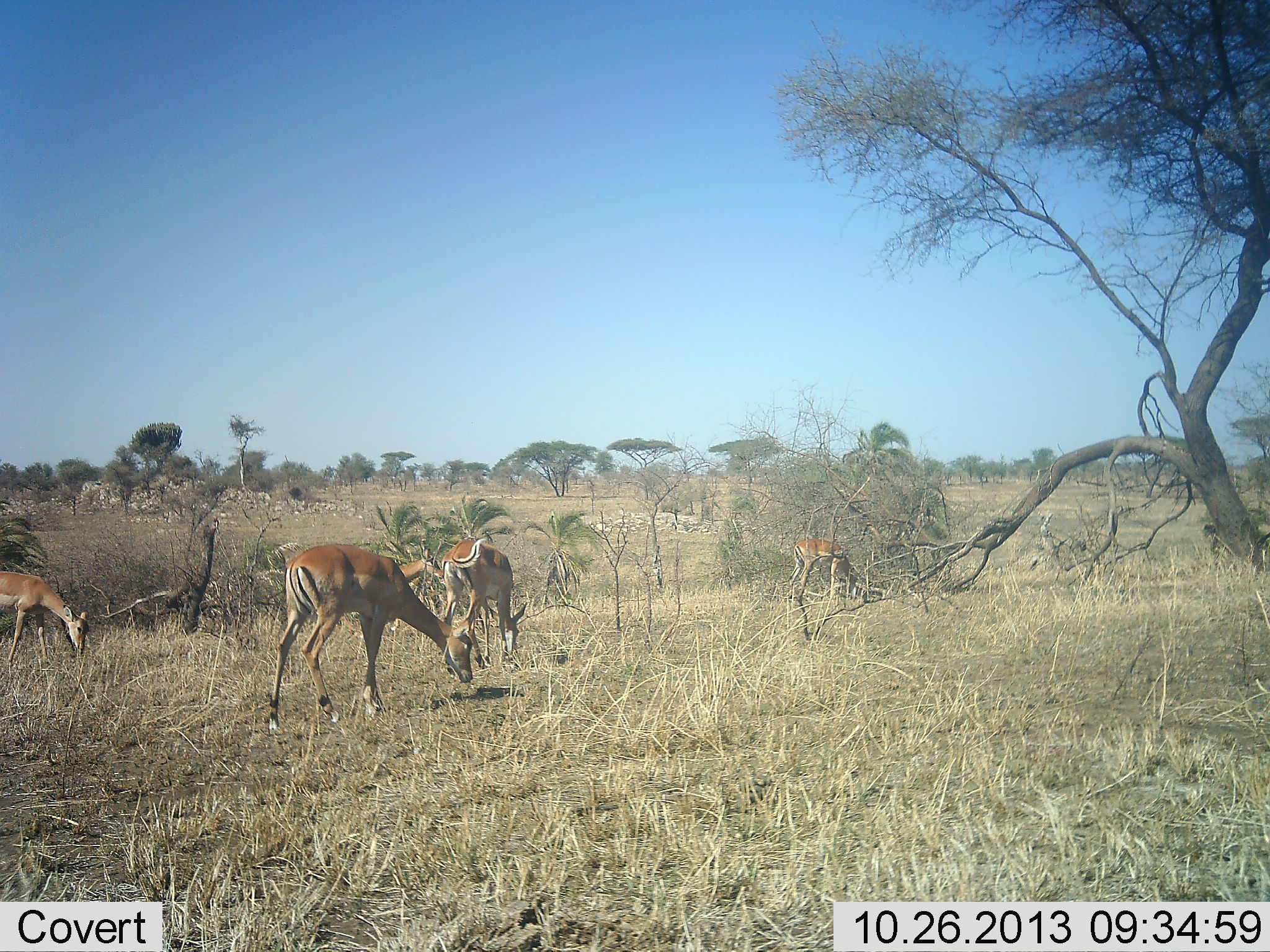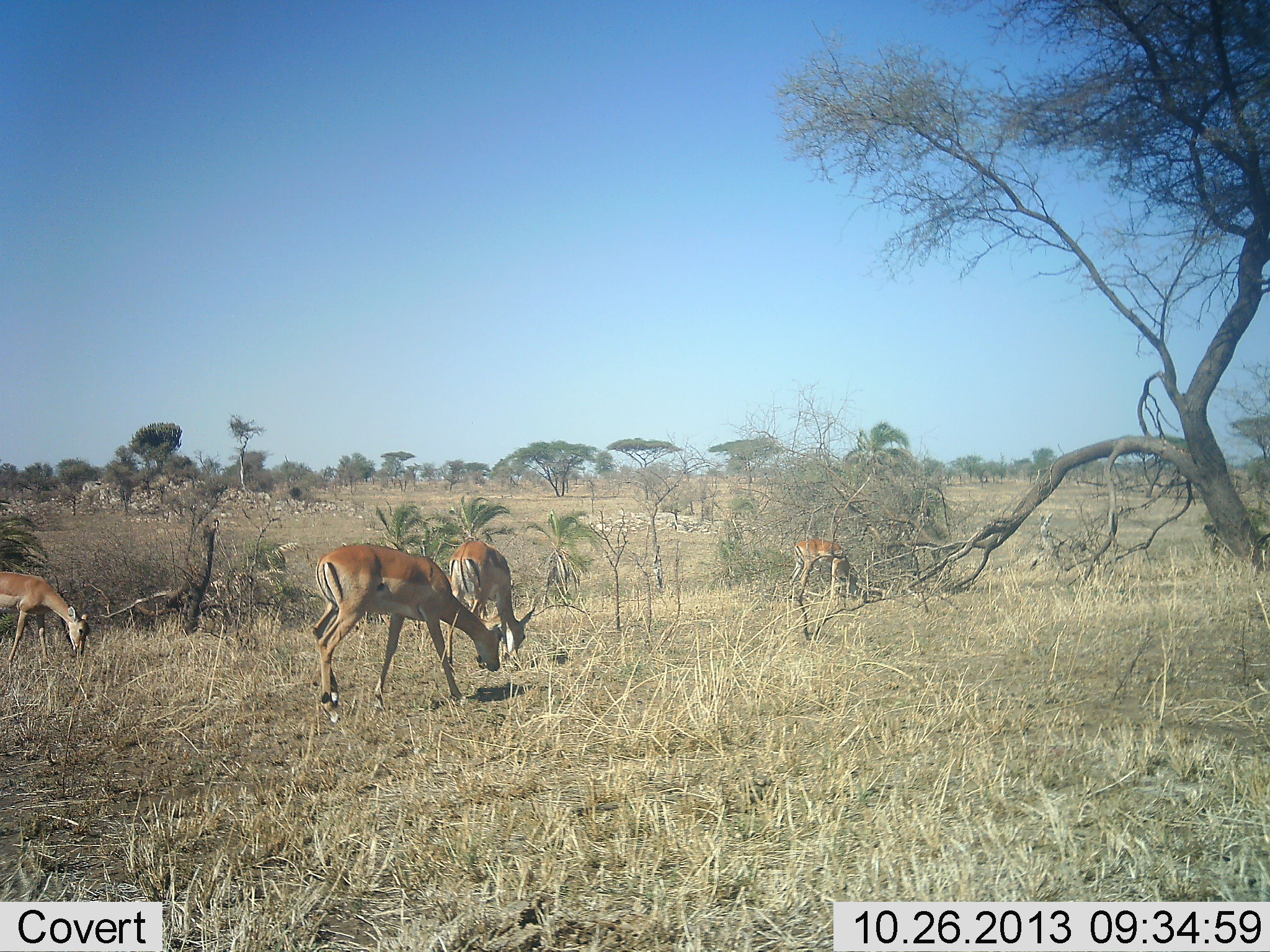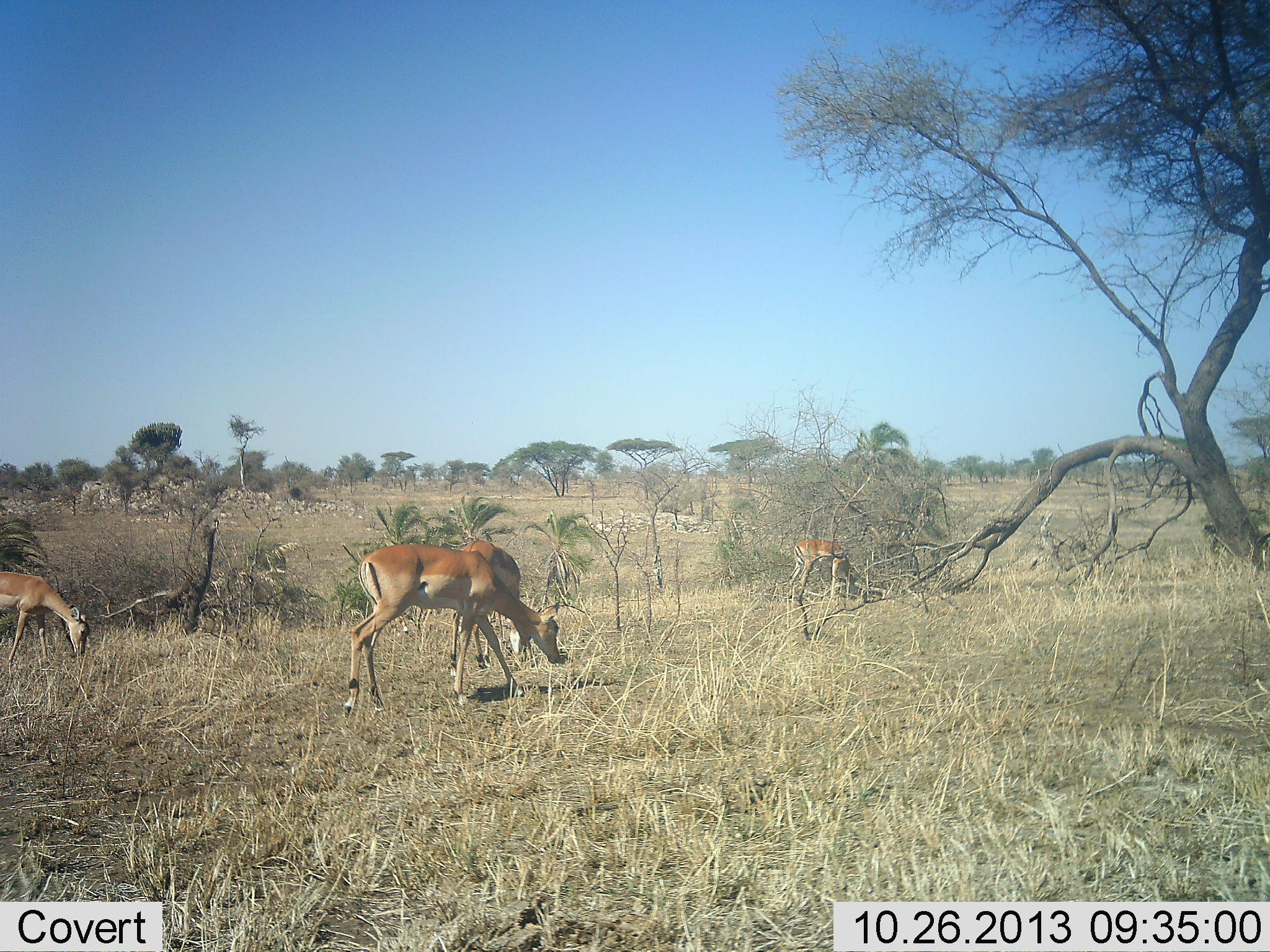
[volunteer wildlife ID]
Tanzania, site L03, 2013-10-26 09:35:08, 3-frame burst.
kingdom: Animalia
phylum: Chordata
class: Mammalia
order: Artiodactyla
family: Bovidae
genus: Aepyceros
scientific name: Aepyceros melampus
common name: impala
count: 4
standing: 29%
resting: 0%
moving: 50%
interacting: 0%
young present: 0%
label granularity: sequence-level